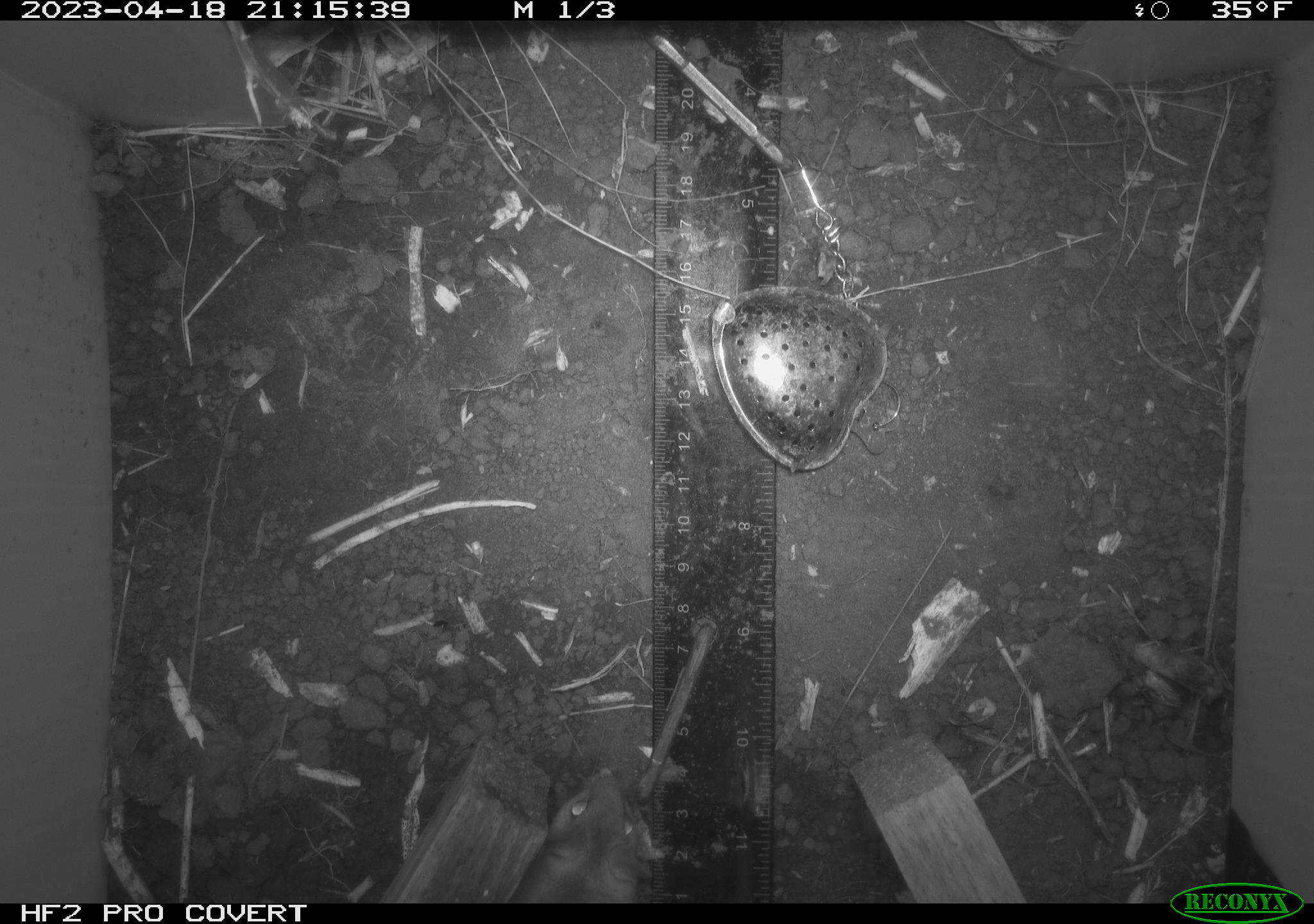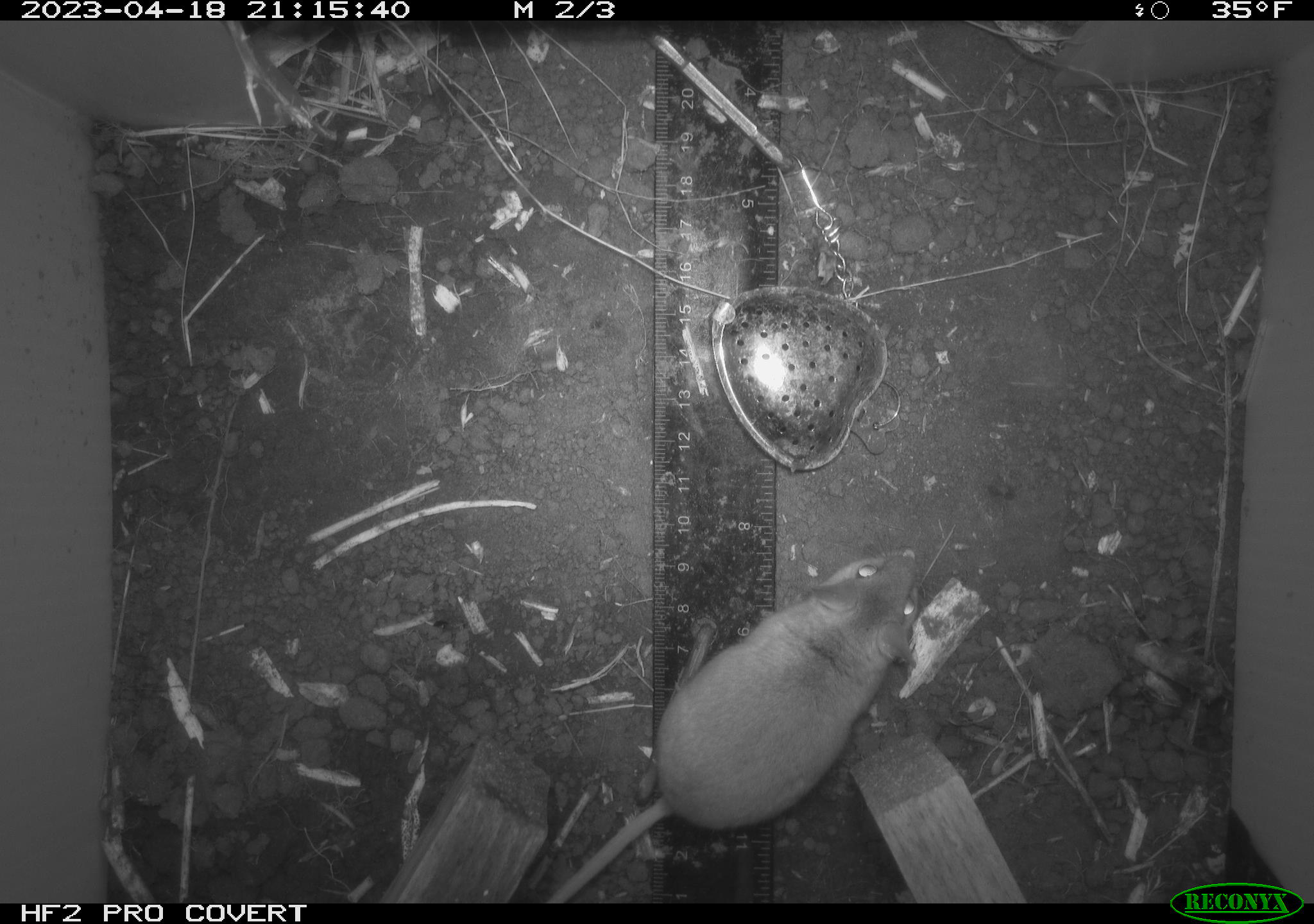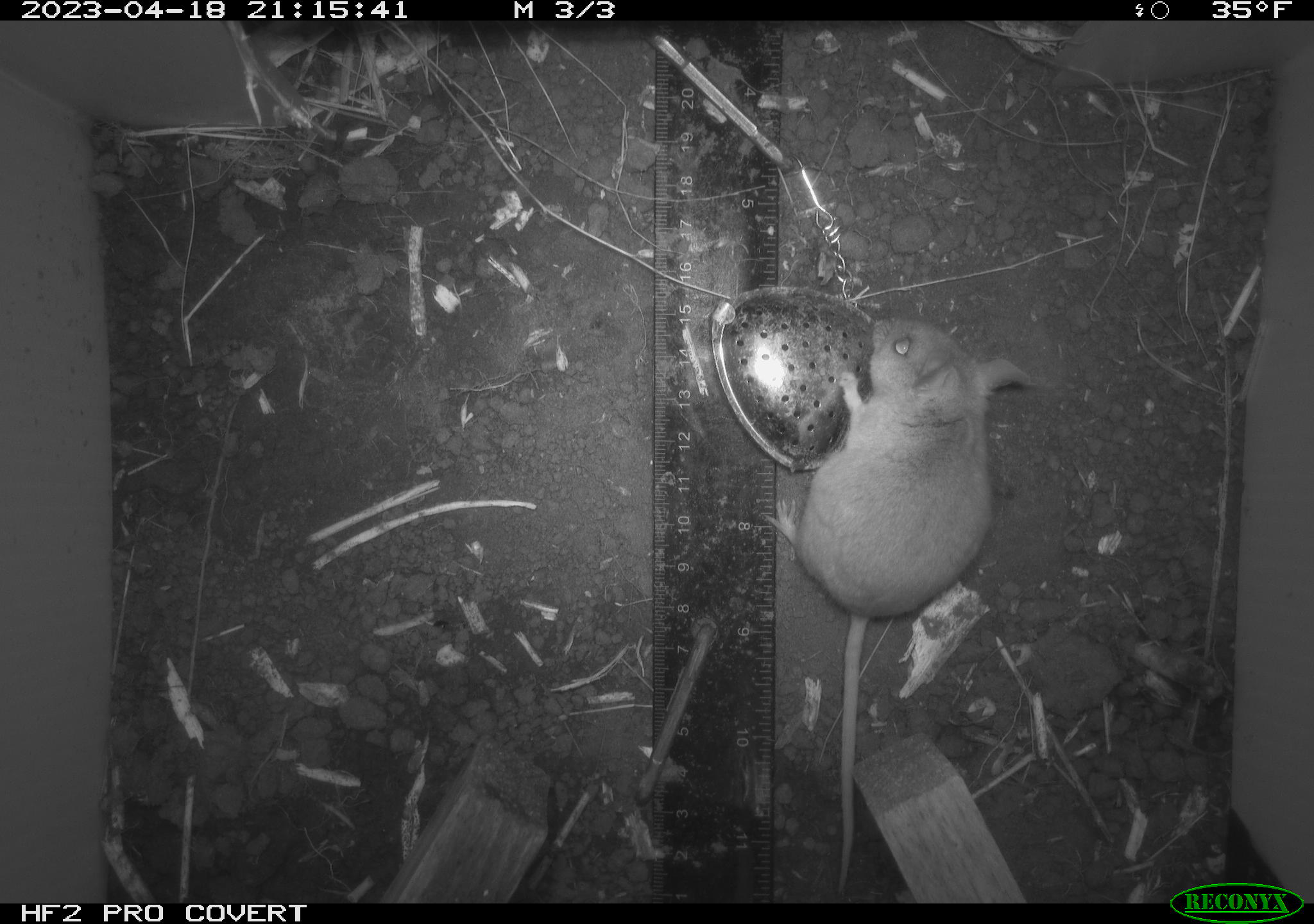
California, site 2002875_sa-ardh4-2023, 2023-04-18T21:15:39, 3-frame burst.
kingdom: Animalia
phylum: Chordata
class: Mammalia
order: Rodentia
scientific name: Rodentia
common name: mouse species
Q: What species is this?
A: Mouse species (Rodentia).